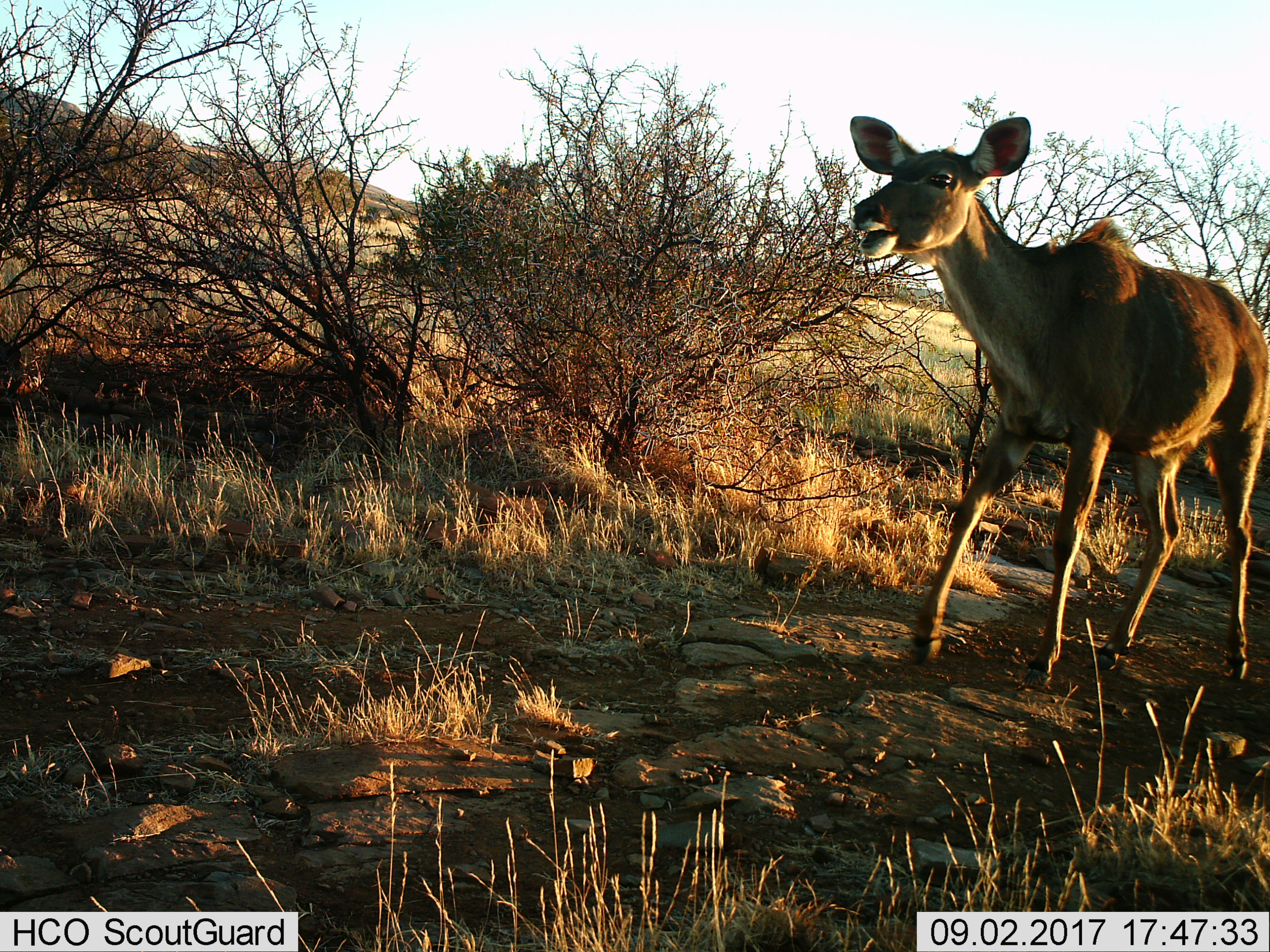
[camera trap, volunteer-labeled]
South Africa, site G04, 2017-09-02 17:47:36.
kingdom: Animalia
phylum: Chordata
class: Mammalia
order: Artiodactyla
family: Bovidae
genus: Tragelaphus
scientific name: Tragelaphus strepsiceros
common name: greater kudu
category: kudu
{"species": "kudu (greater kudu) (Tragelaphus strepsiceros)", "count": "1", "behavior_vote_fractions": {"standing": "0%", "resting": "0%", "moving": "80%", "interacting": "0%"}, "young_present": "0%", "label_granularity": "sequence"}